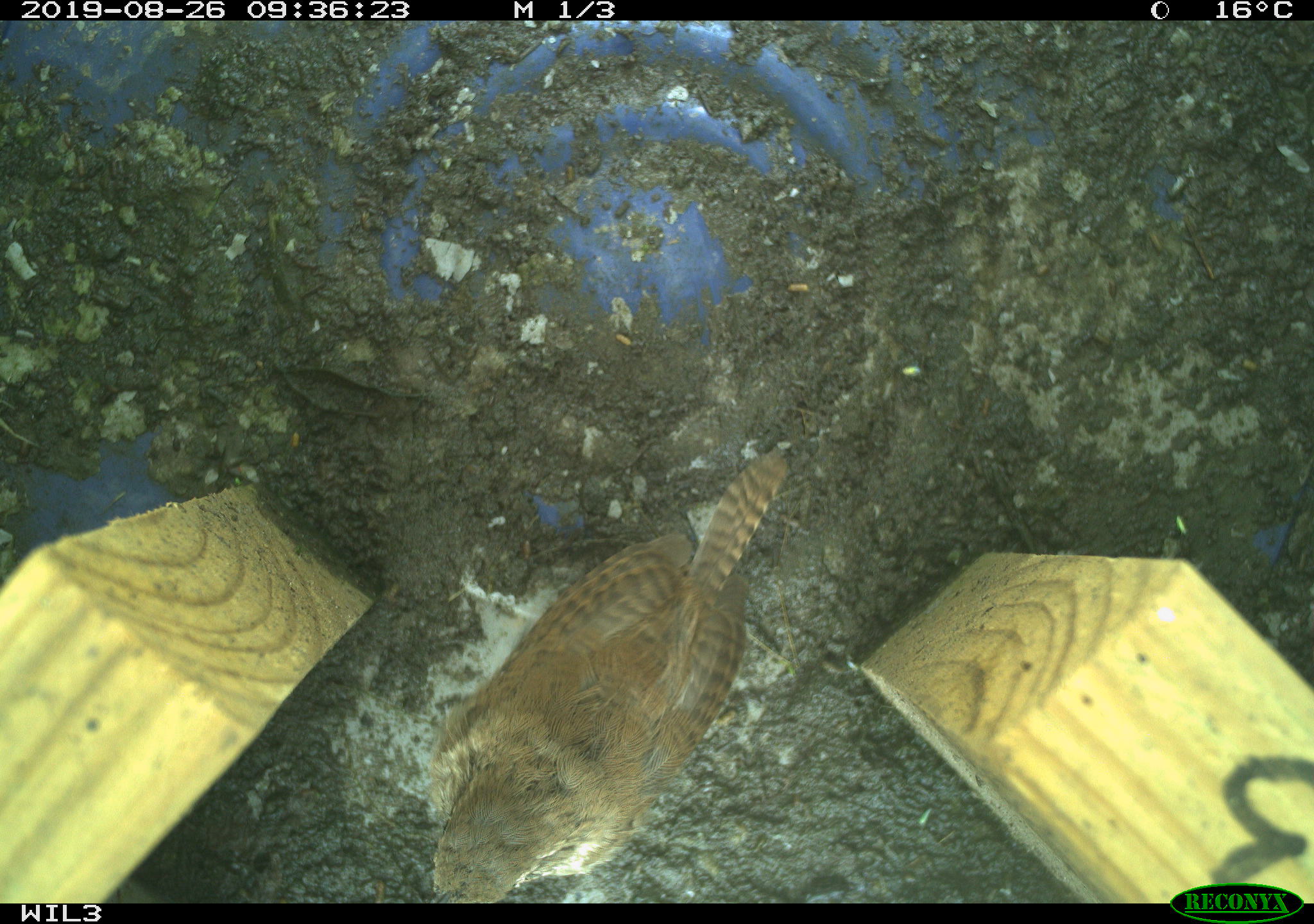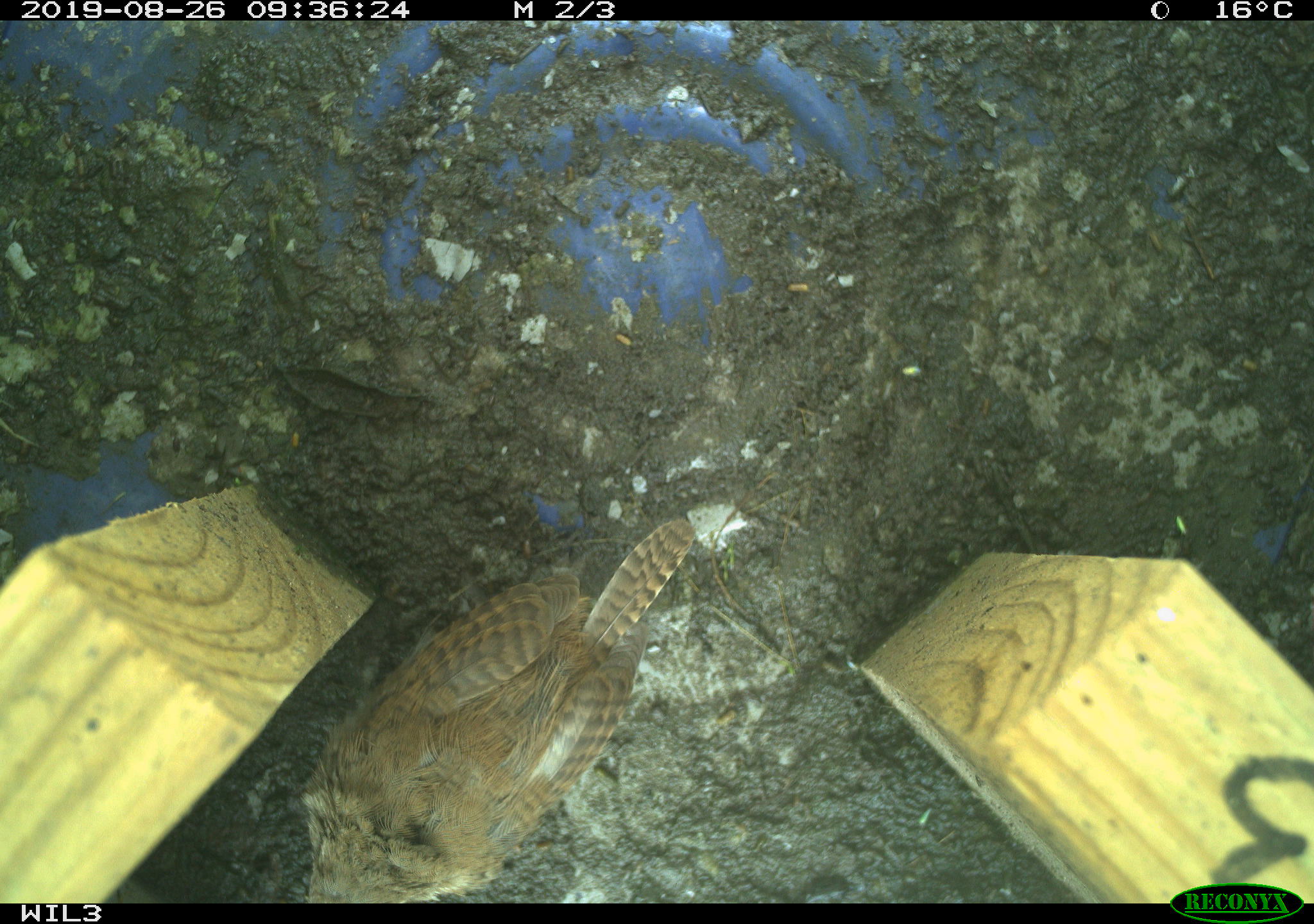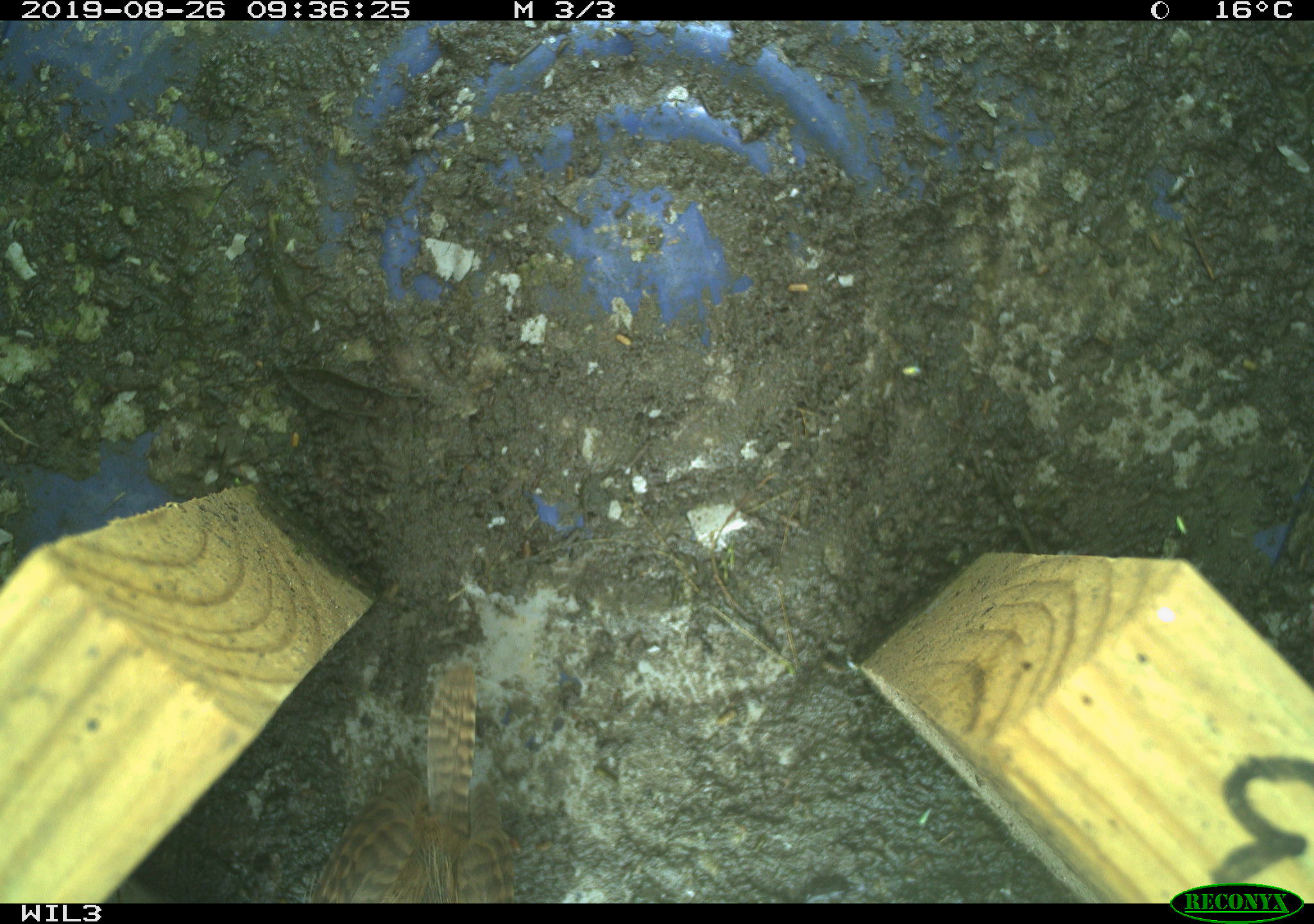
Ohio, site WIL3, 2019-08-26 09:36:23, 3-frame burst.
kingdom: Animalia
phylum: Chordata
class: Aves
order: Passeriformes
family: Troglodytidae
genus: Troglodytes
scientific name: Troglodytes aedon aedon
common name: northern house wren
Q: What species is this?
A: Northern house wren (Troglodytes aedon aedon).